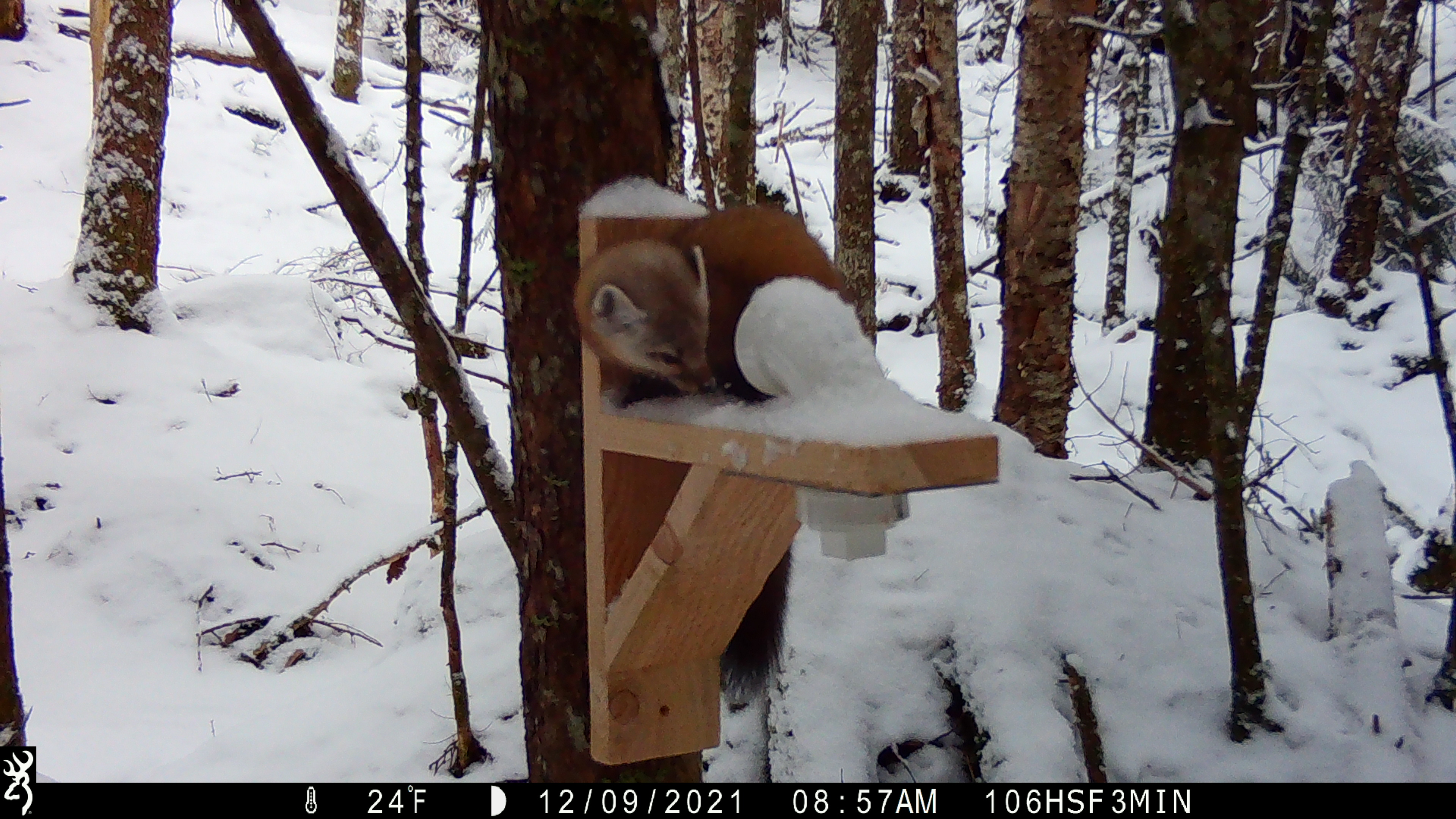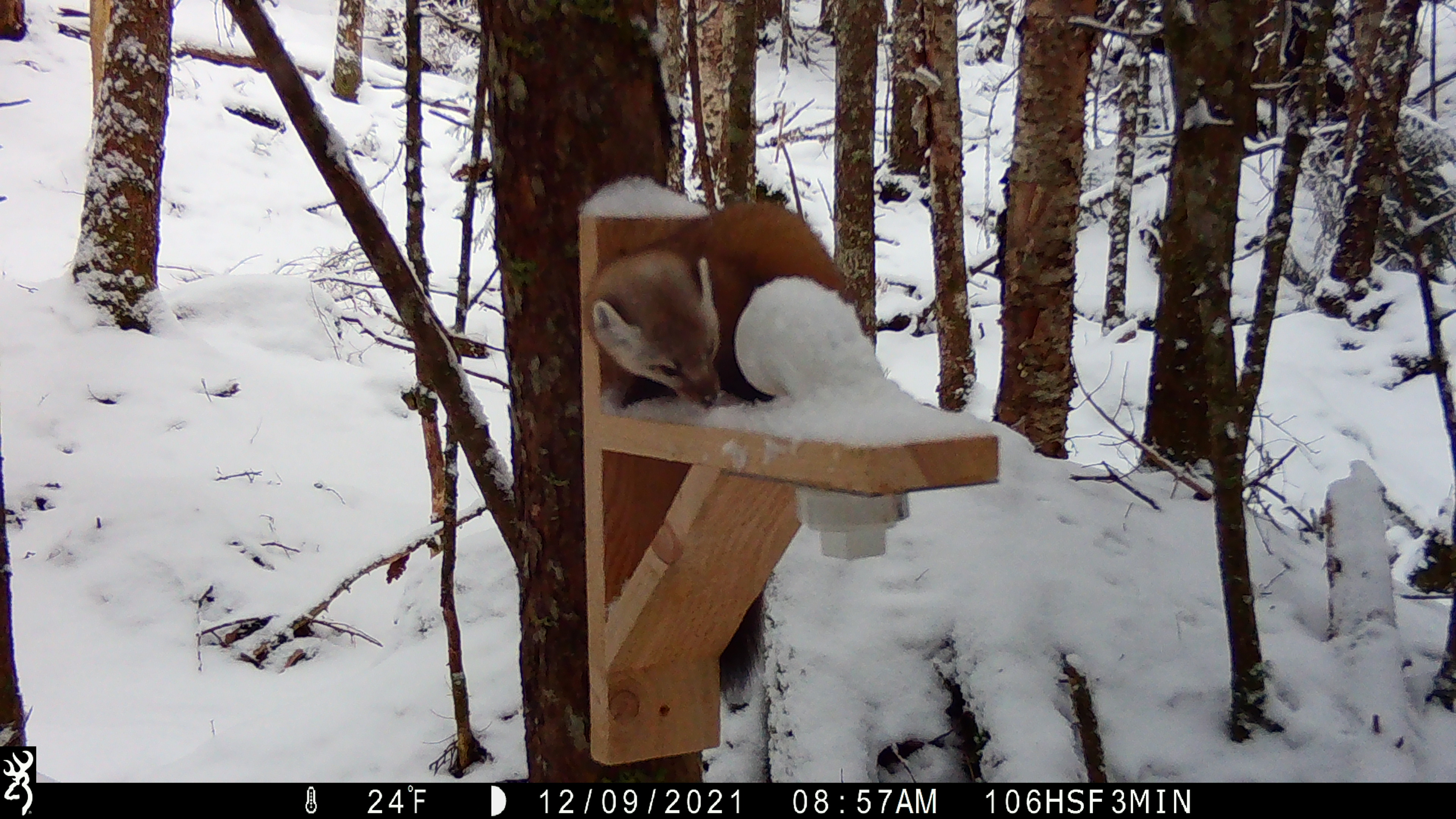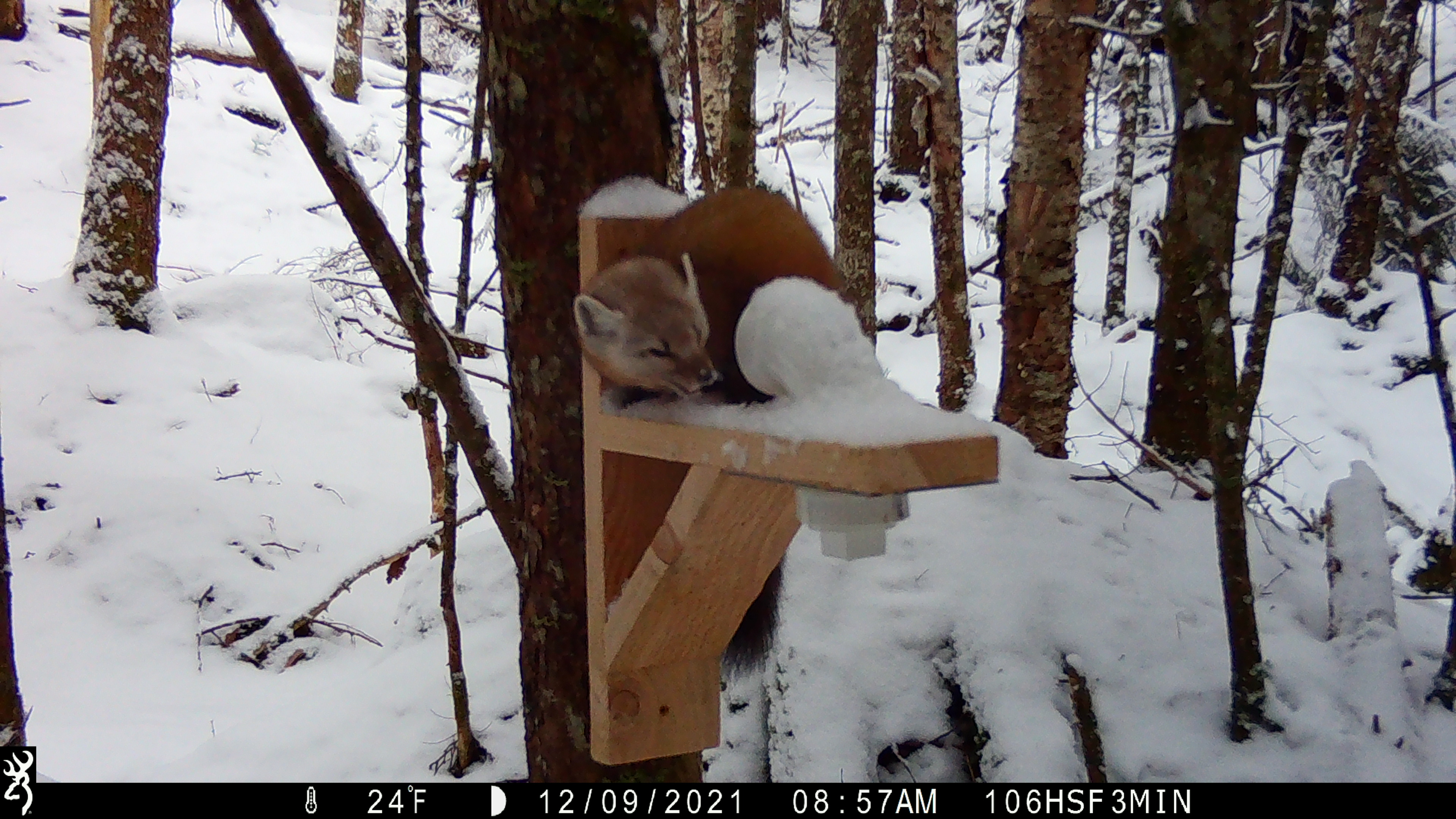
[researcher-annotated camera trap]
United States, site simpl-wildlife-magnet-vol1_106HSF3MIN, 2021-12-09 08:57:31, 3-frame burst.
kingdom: Animalia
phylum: Chordata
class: Mammalia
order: Carnivora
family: Mustelidae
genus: Martes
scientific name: Martes americana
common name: american marten